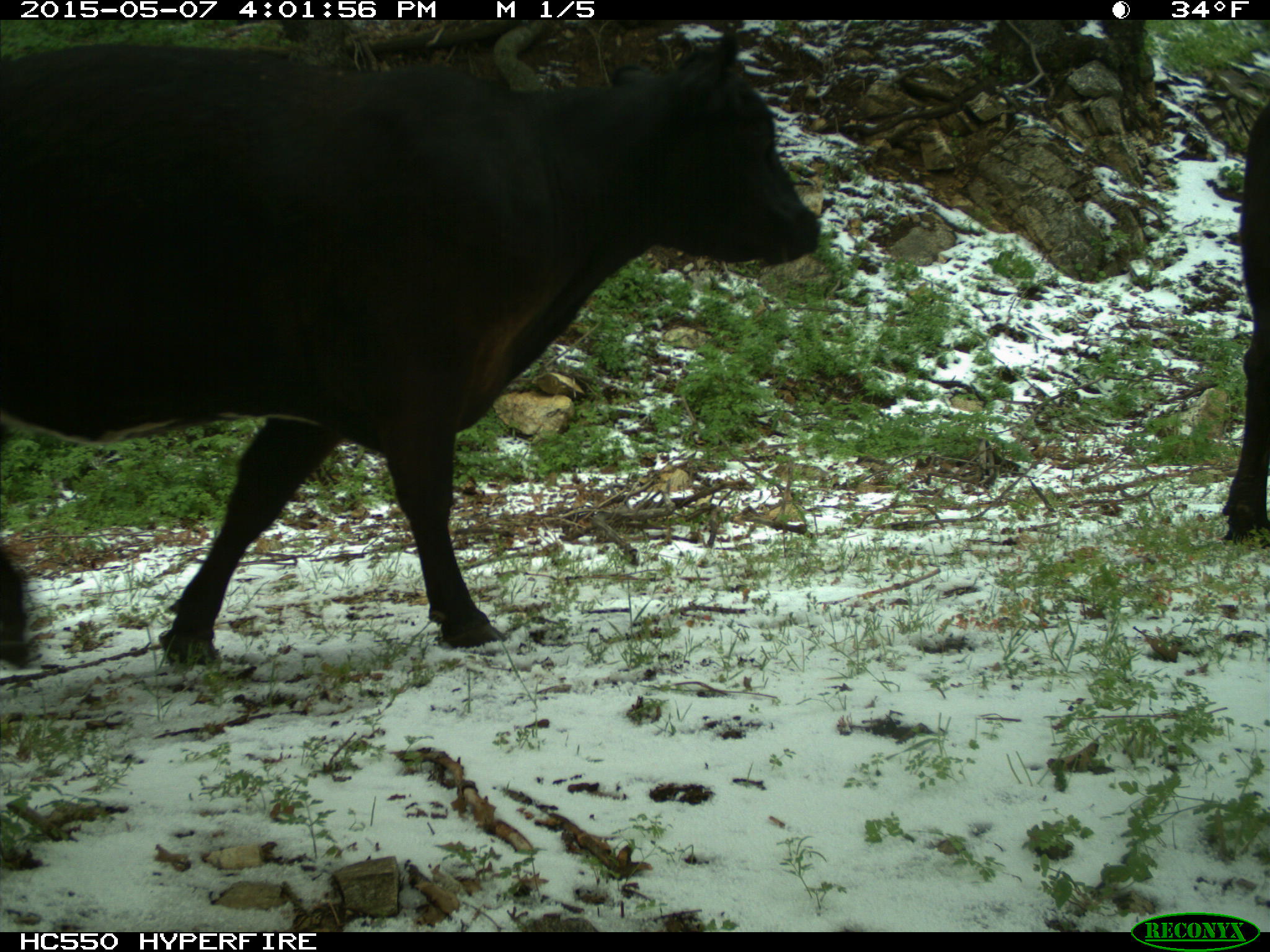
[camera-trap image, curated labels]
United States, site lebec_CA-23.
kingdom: Animalia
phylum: Chordata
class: Mammalia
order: Artiodactyla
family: Bovidae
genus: Bos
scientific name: Bos taurus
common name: domestic cow